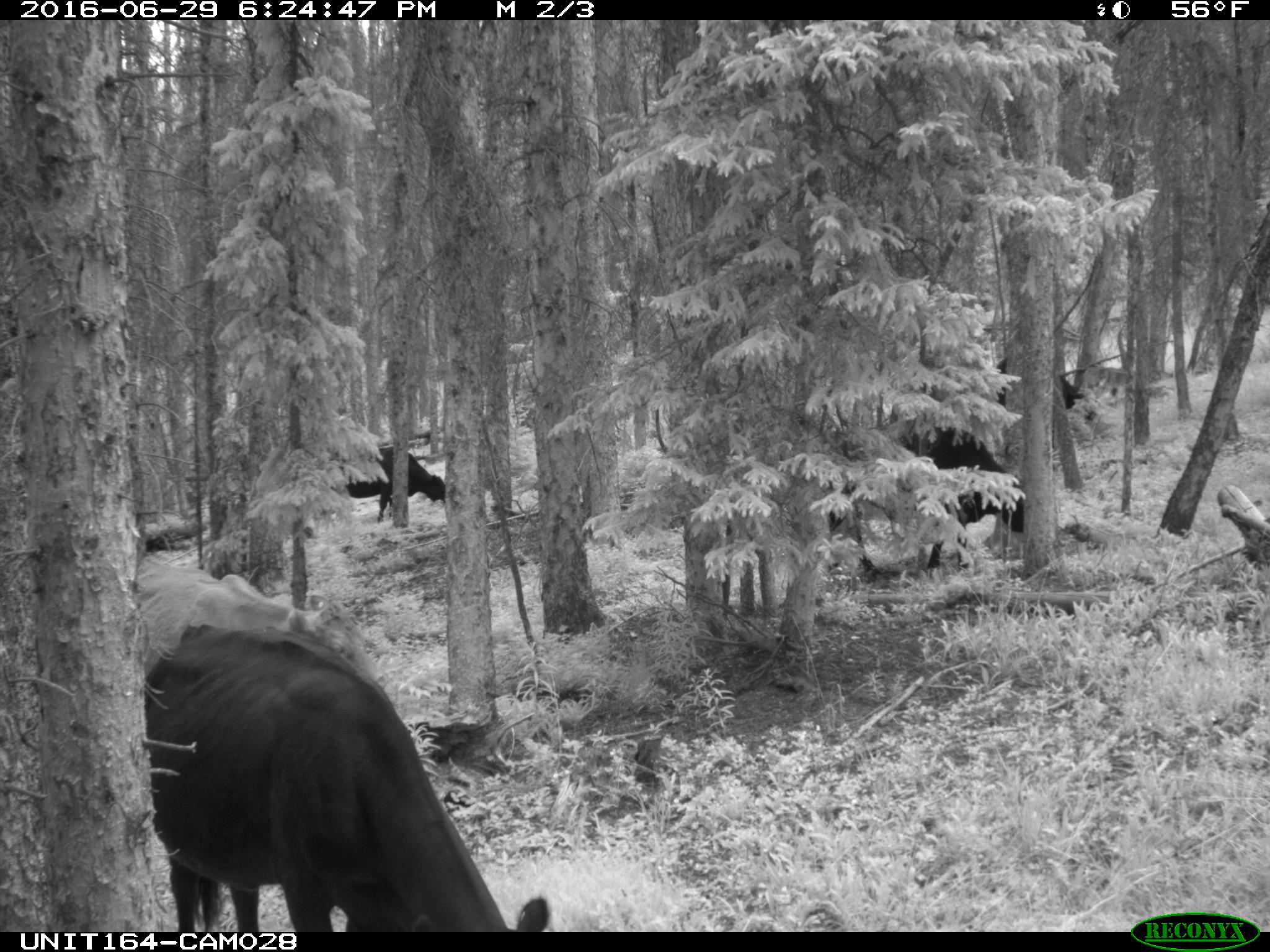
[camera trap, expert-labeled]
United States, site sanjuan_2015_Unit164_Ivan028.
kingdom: Animalia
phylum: Chordata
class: Mammalia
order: Artiodactyla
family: Bovidae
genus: Bos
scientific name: Bos taurus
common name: domestic cow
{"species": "Bos taurus (domestic cow)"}